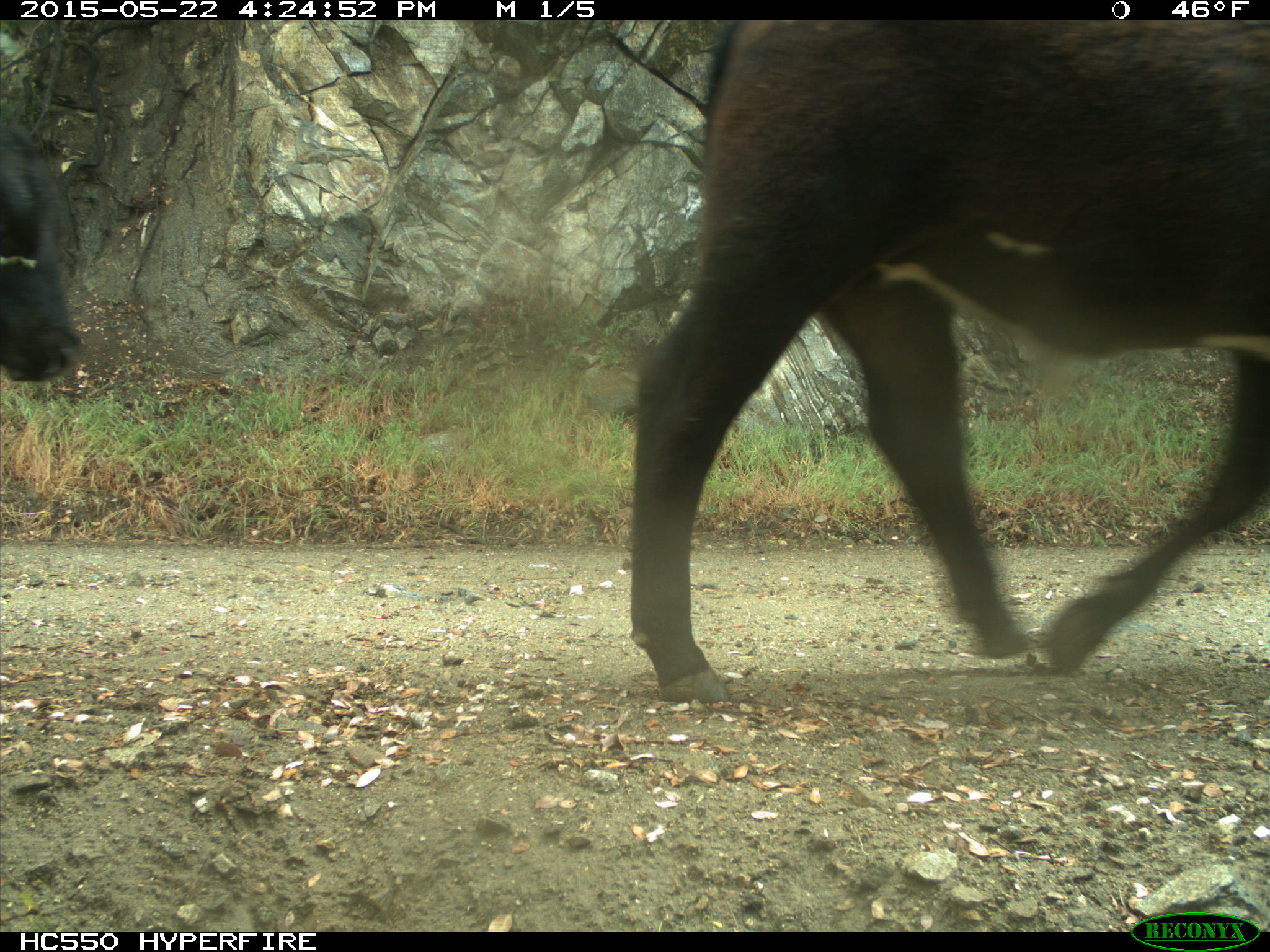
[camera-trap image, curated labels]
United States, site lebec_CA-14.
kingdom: Animalia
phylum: Chordata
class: Mammalia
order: Artiodactyla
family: Bovidae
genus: Bos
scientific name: Bos taurus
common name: domestic cow